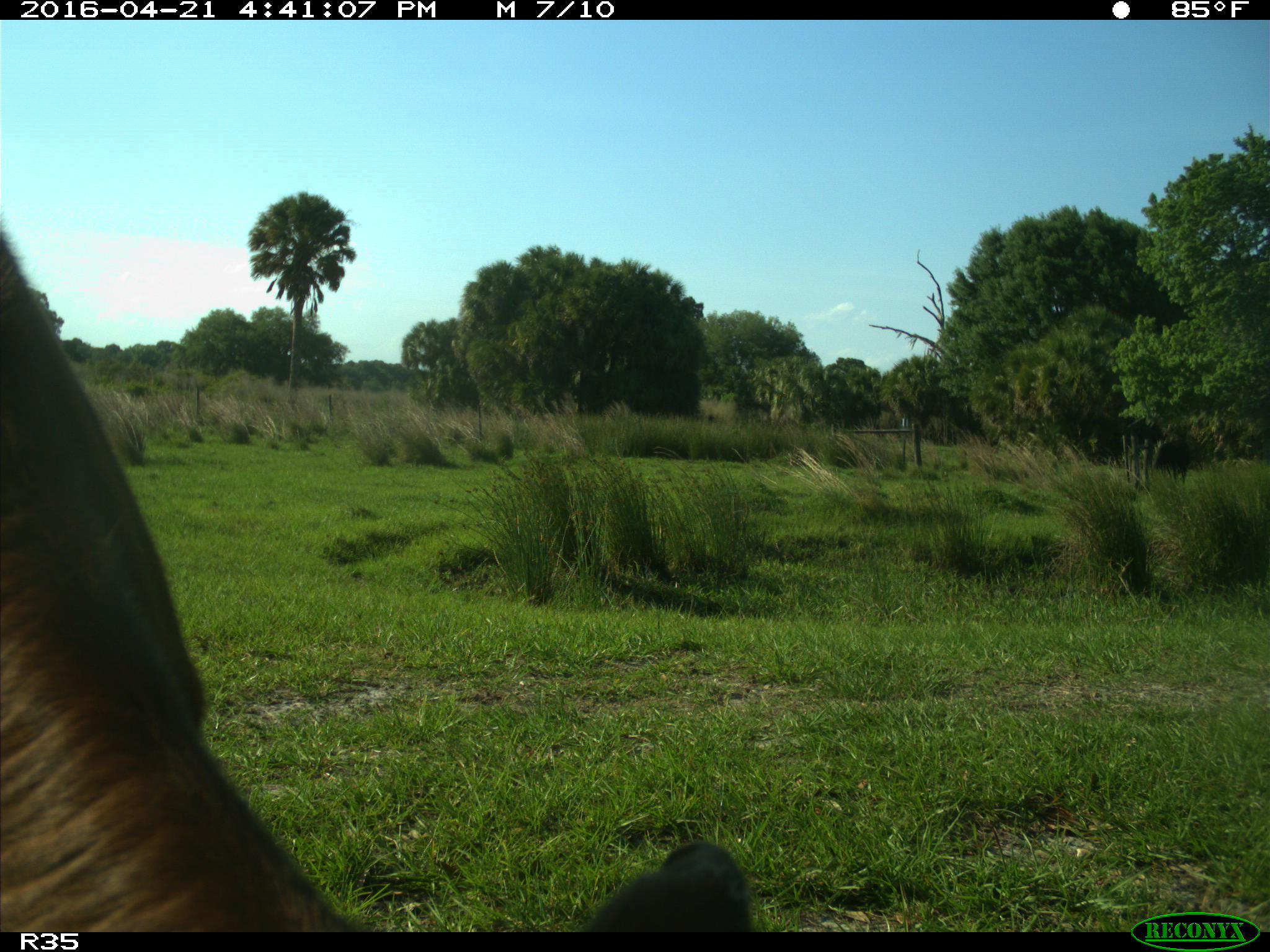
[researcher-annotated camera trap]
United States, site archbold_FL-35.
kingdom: Animalia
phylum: Chordata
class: Mammalia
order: Artiodactyla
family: Bovidae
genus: Bos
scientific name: Bos taurus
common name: domestic cow